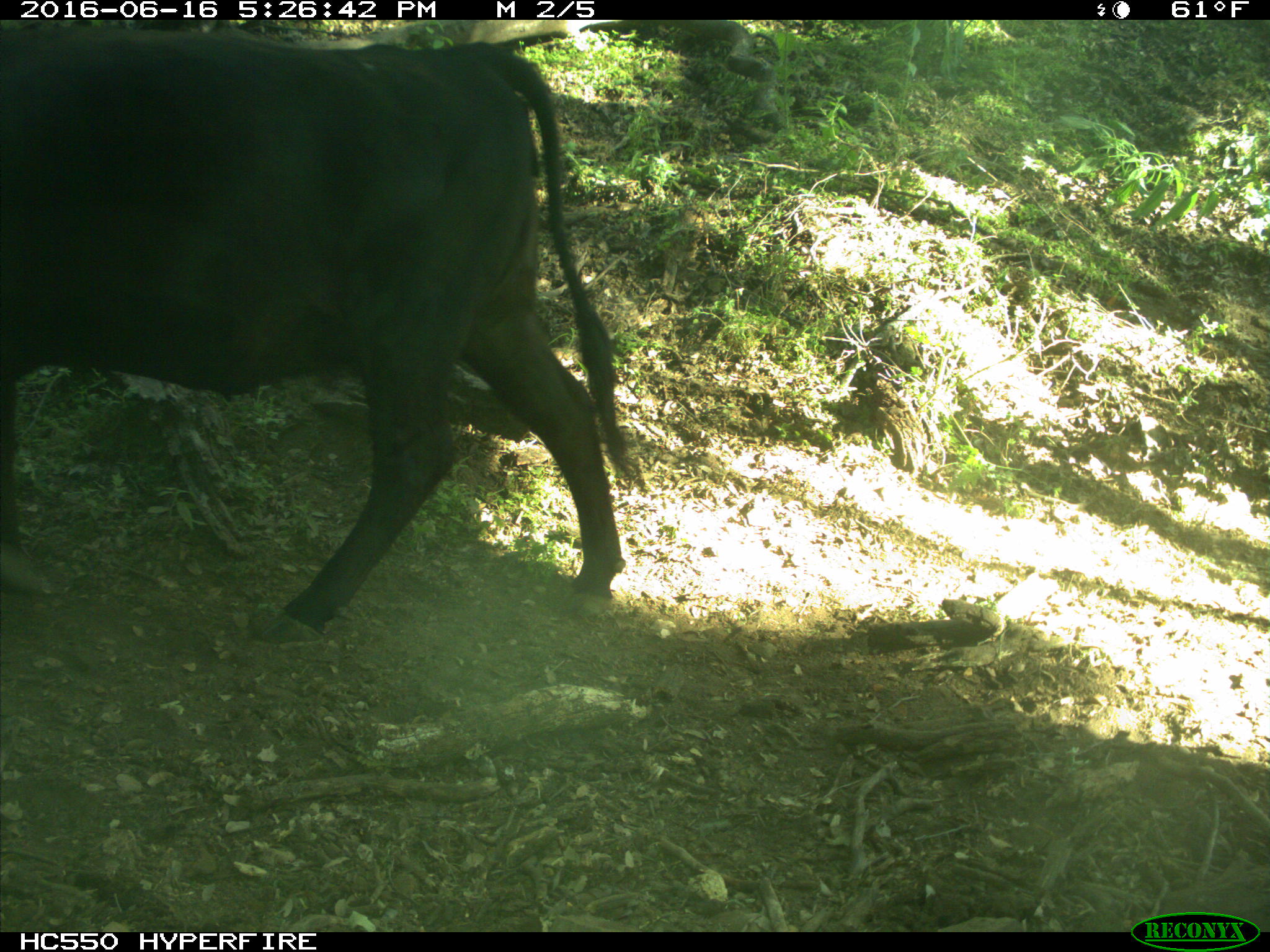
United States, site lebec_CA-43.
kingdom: Animalia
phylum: Chordata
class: Mammalia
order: Artiodactyla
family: Bovidae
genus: Bos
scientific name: Bos taurus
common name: domestic cow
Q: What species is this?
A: Bos taurus (domestic cow).